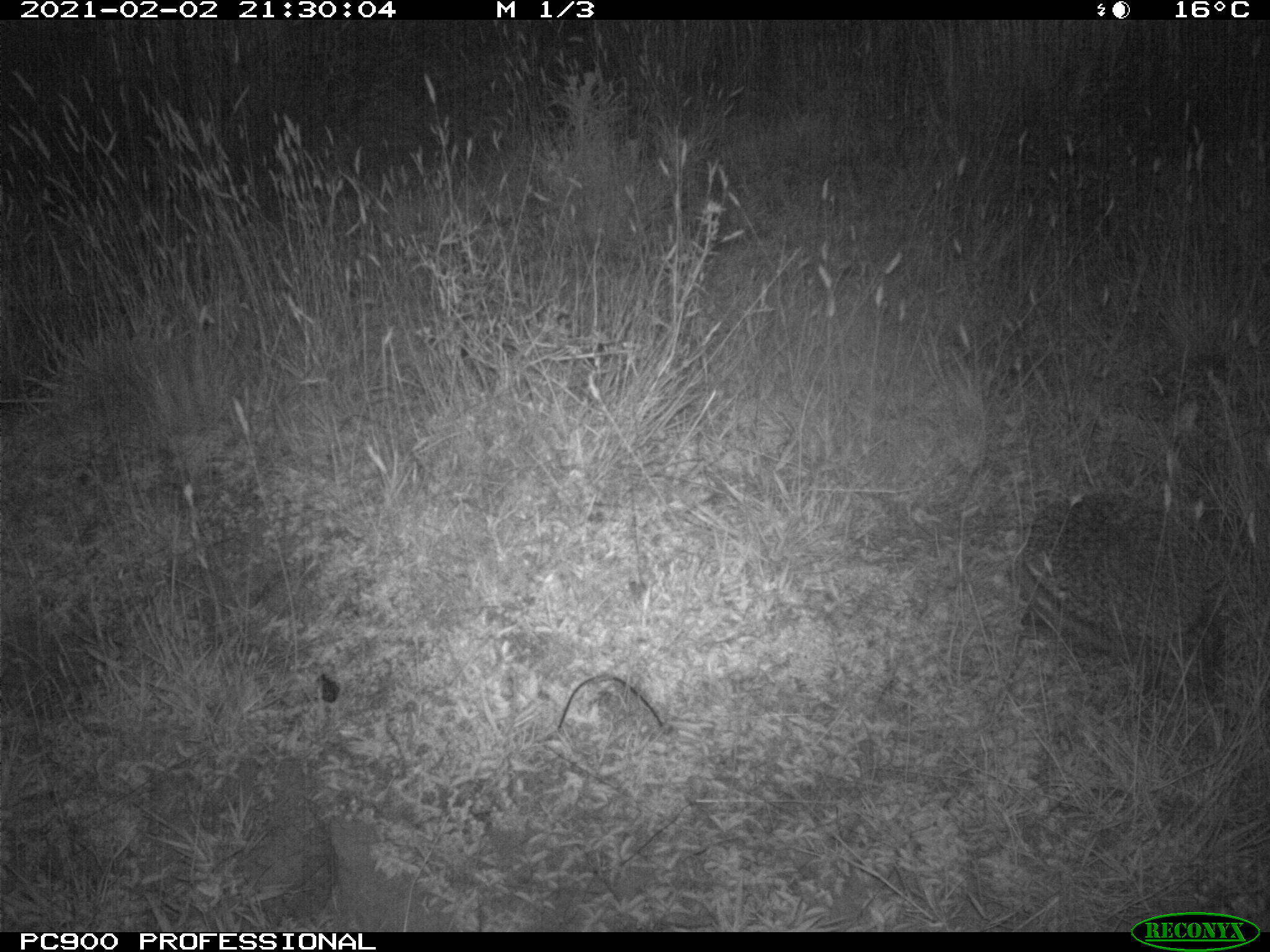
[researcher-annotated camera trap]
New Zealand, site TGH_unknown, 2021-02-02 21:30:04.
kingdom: Animalia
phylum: Chordata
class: Mammalia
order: Eulipotyphla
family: Erinaceidae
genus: Erinaceus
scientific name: Erinaceus europaeus europaeus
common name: european hedgehog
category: hedgehog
Hedgehog (european hedgehog) (Erinaceus europaeus europaeus).